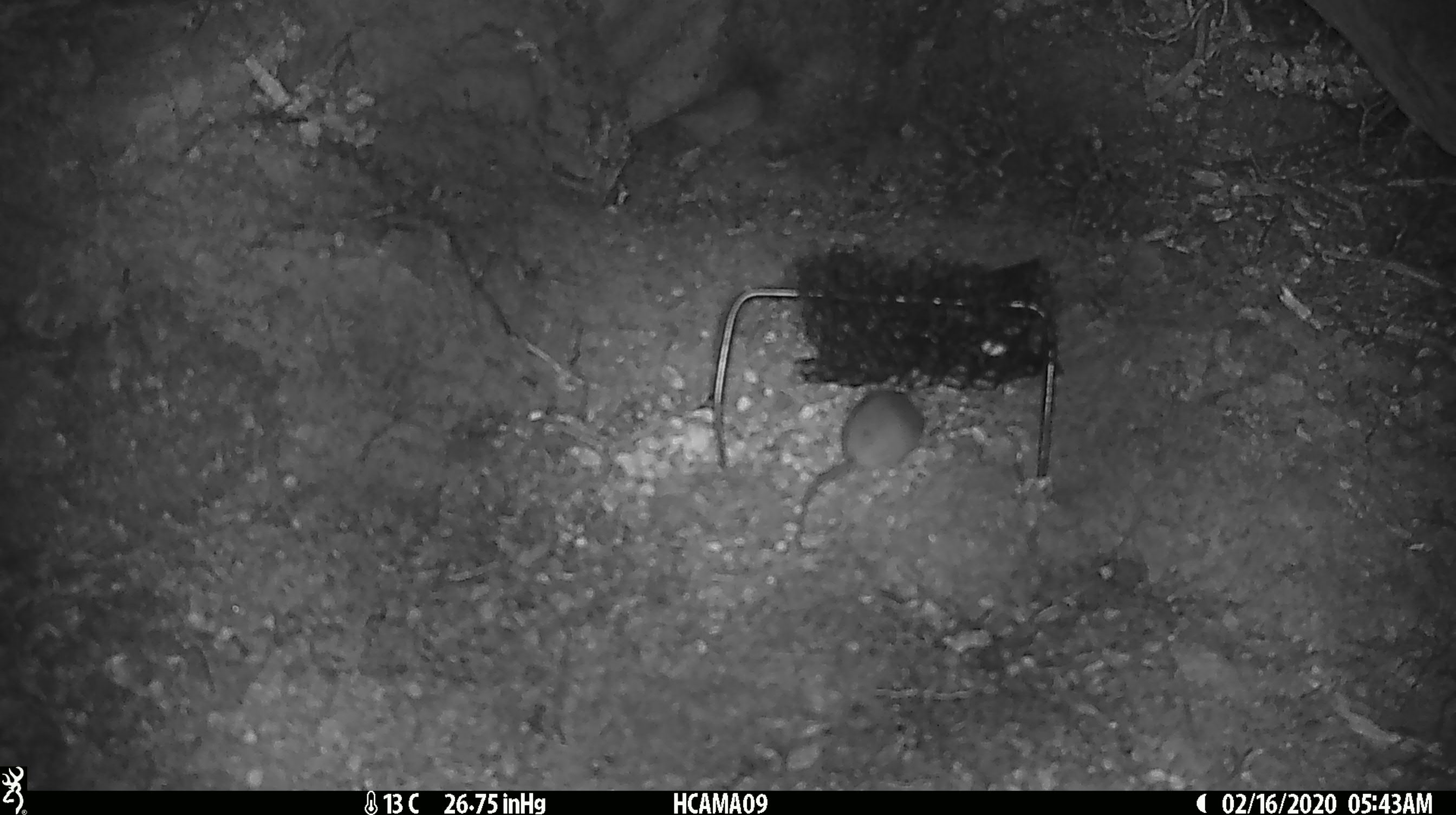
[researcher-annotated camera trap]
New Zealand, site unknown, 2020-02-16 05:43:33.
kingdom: Animalia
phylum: Chordata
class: Mammalia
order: Rodentia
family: Muridae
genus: Mus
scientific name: Mus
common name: mouse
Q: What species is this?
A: Mouse (Mus).